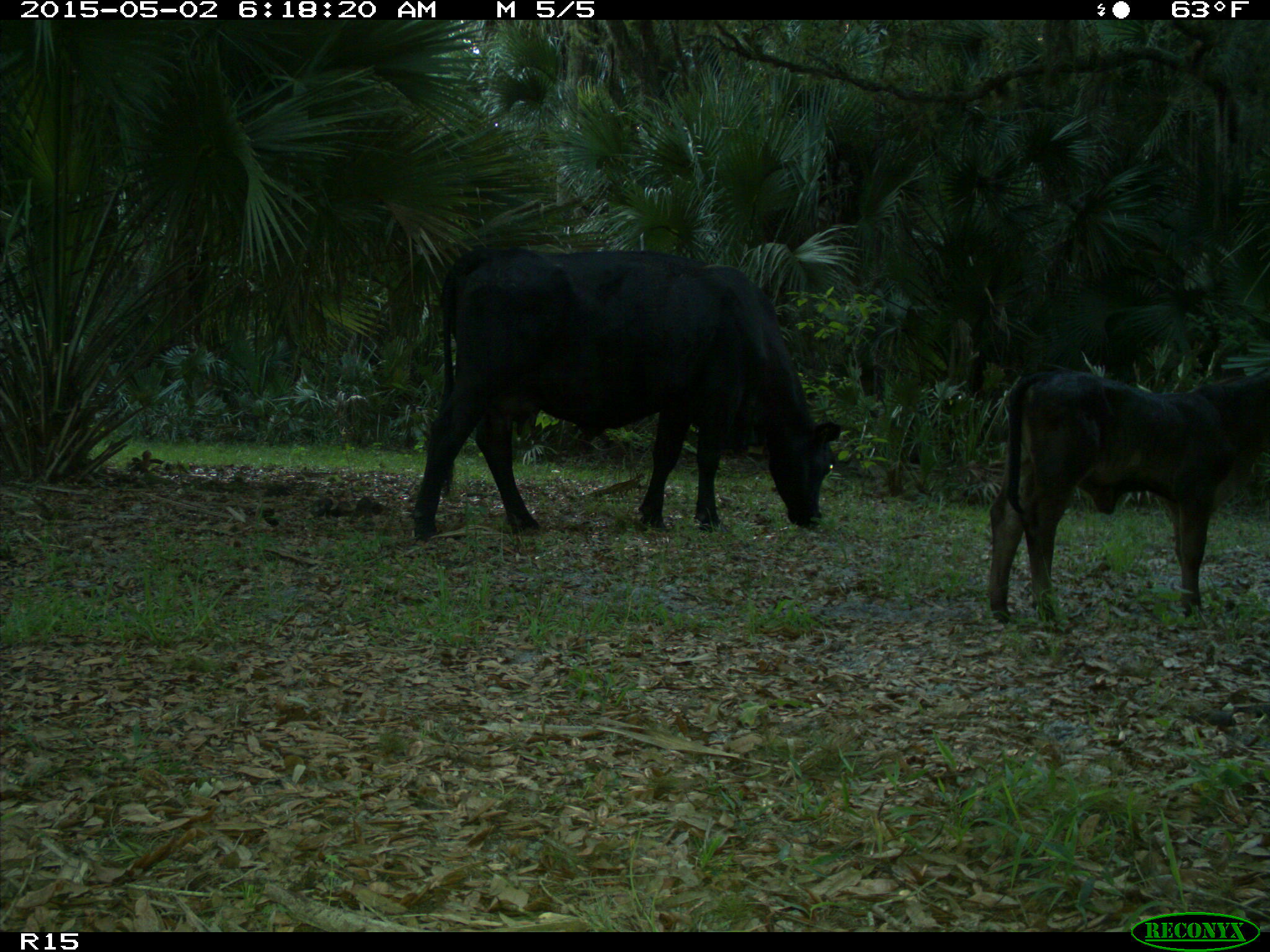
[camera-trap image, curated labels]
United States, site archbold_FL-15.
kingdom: Animalia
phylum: Chordata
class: Mammalia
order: Artiodactyla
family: Bovidae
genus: Bos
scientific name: Bos taurus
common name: domestic cow